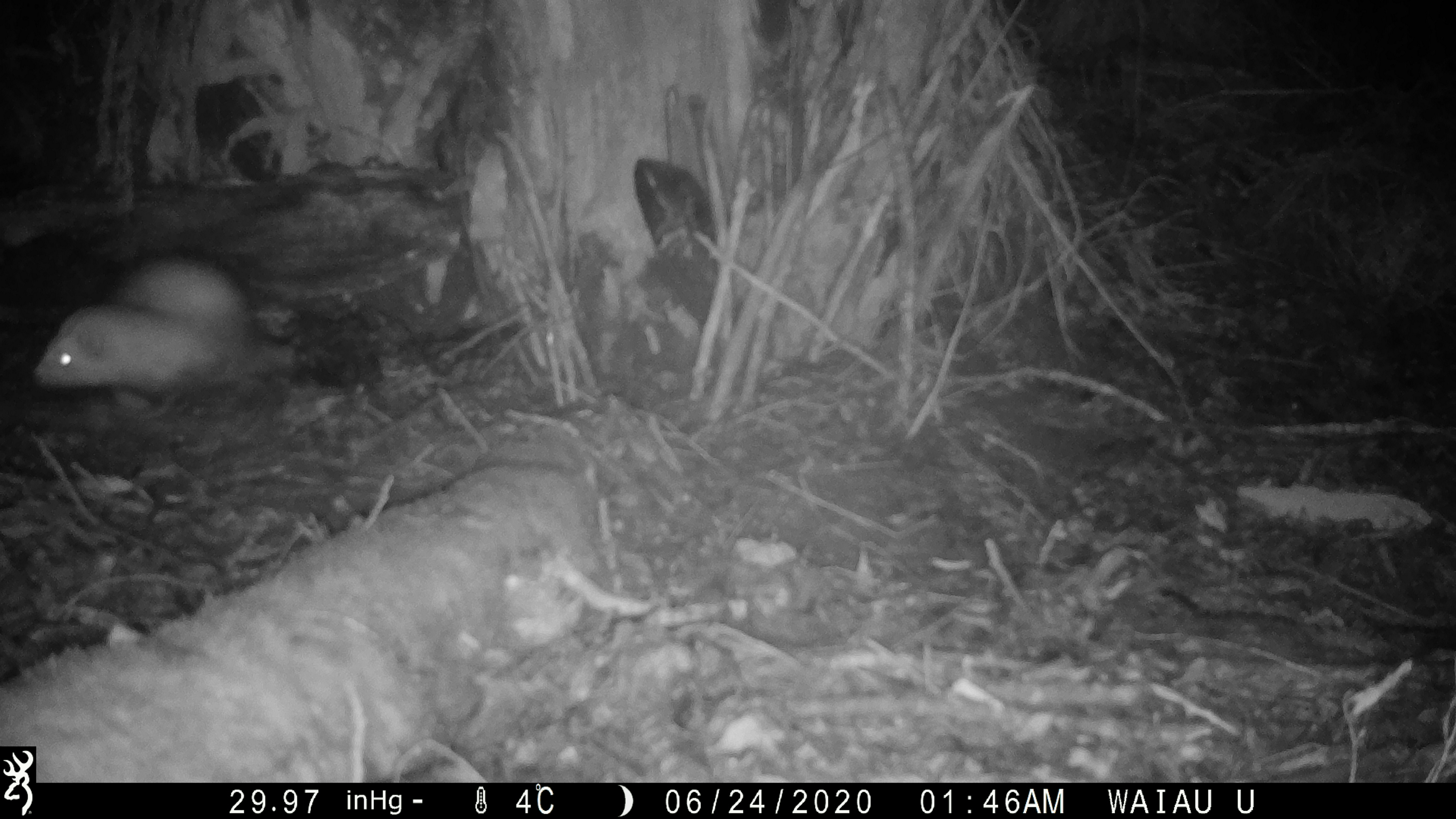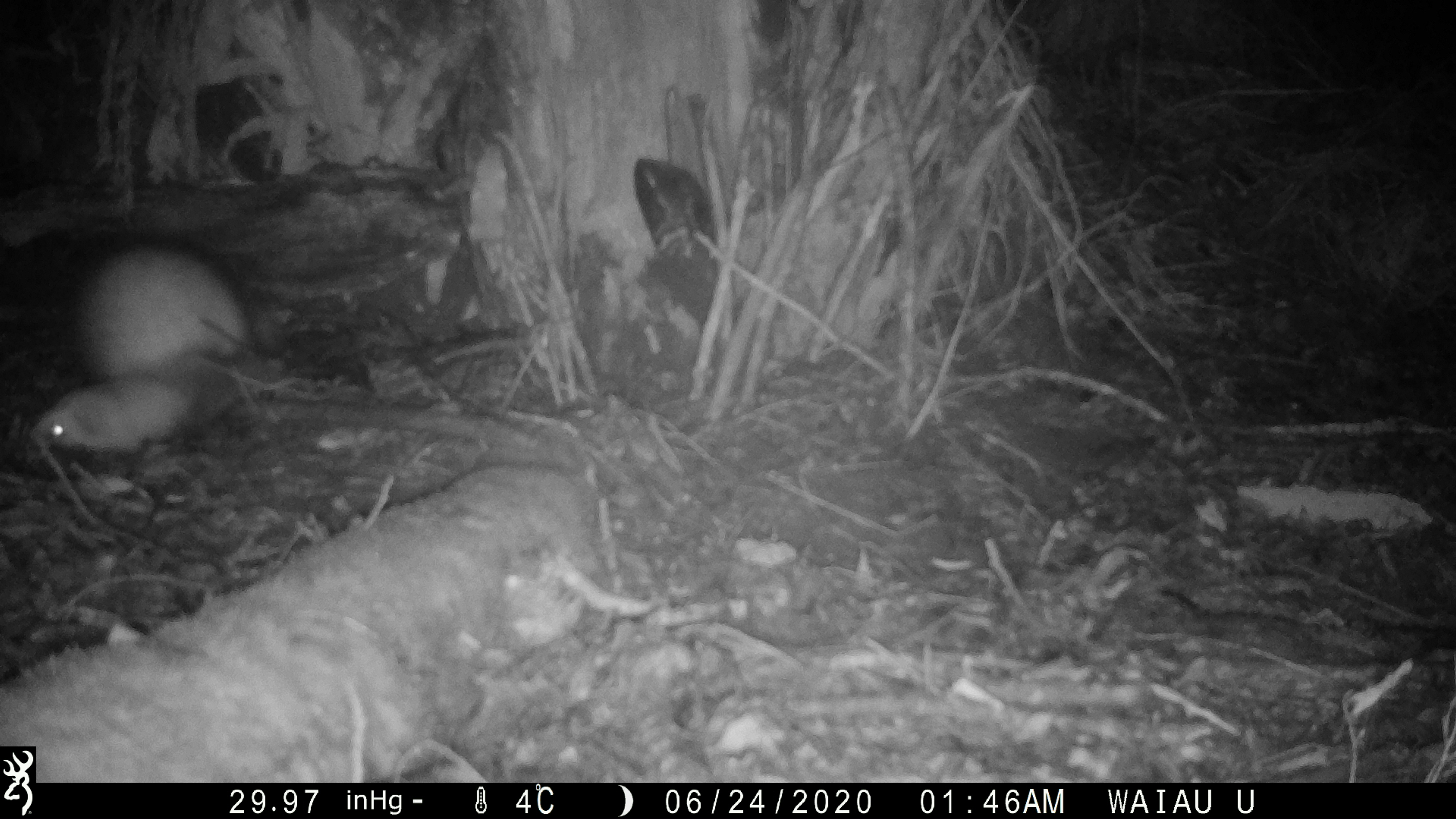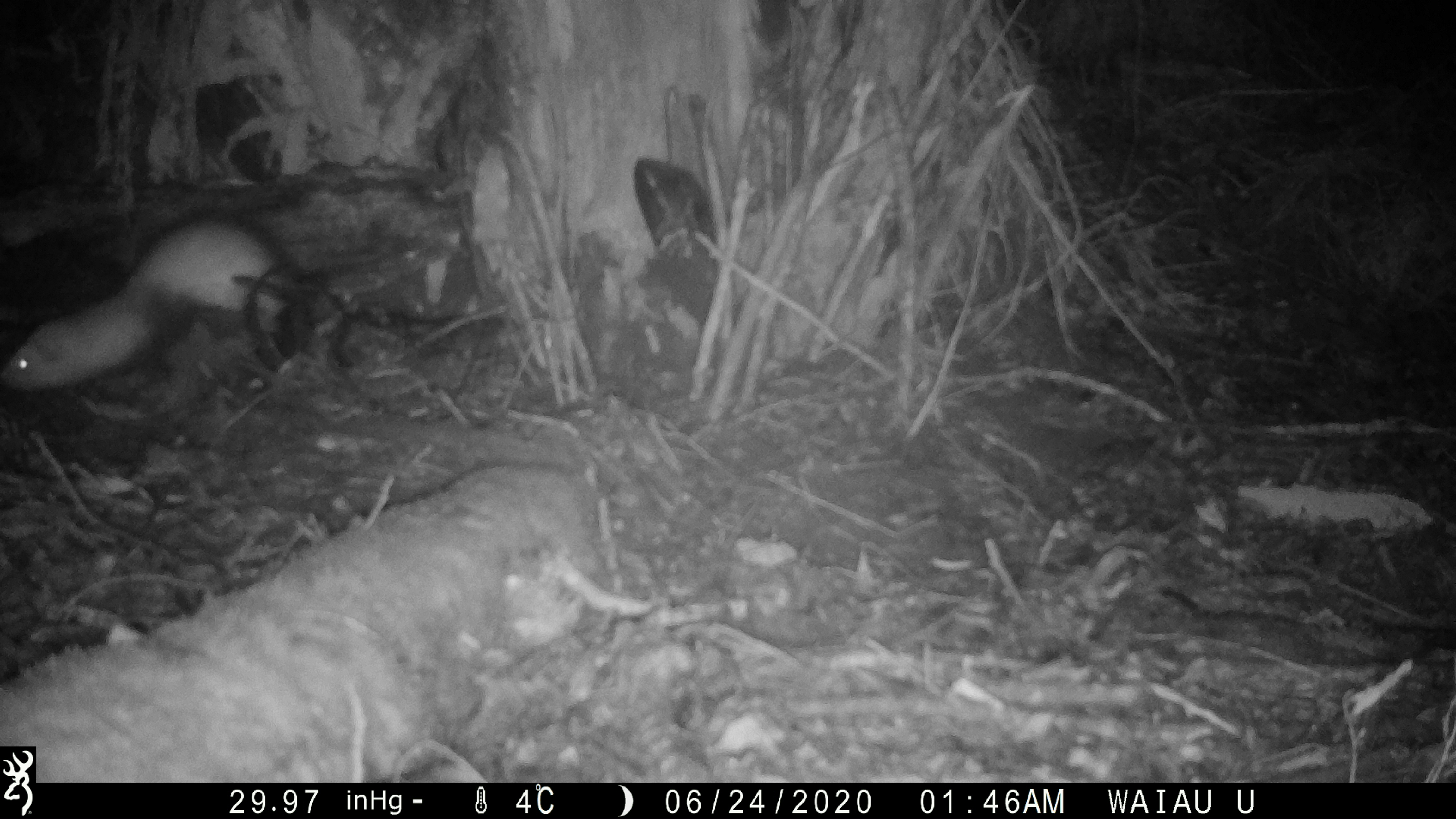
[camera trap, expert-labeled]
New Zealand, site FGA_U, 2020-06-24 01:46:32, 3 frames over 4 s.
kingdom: Animalia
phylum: Chordata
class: Mammalia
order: Carnivora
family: Mustelidae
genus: Mustela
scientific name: Mustela furo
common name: ferret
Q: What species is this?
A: Ferret (Mustela furo).